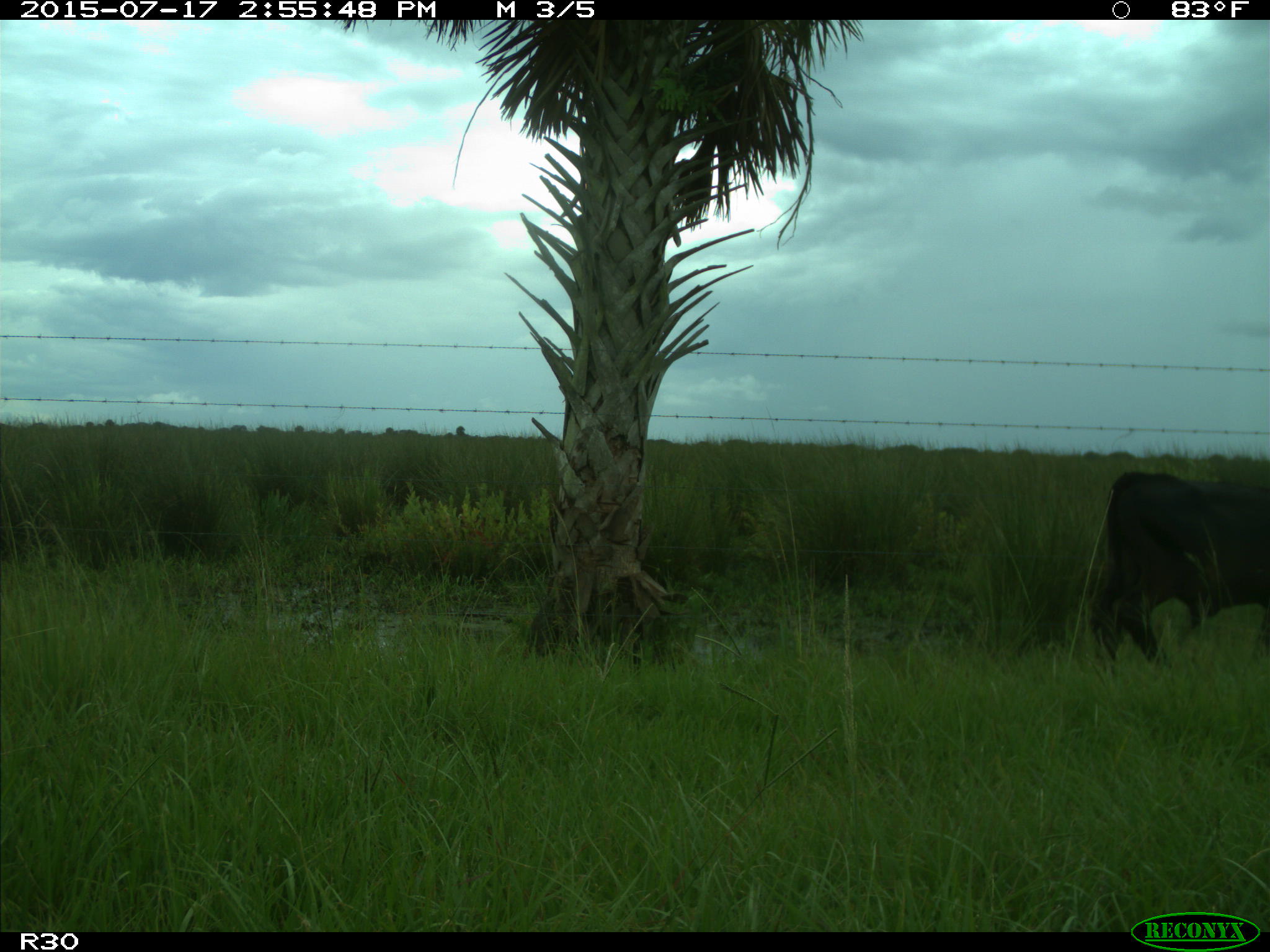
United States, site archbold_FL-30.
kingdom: Animalia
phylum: Chordata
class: Mammalia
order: Artiodactyla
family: Bovidae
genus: Bos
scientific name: Bos taurus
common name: domestic cow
Bos taurus (domestic cow).